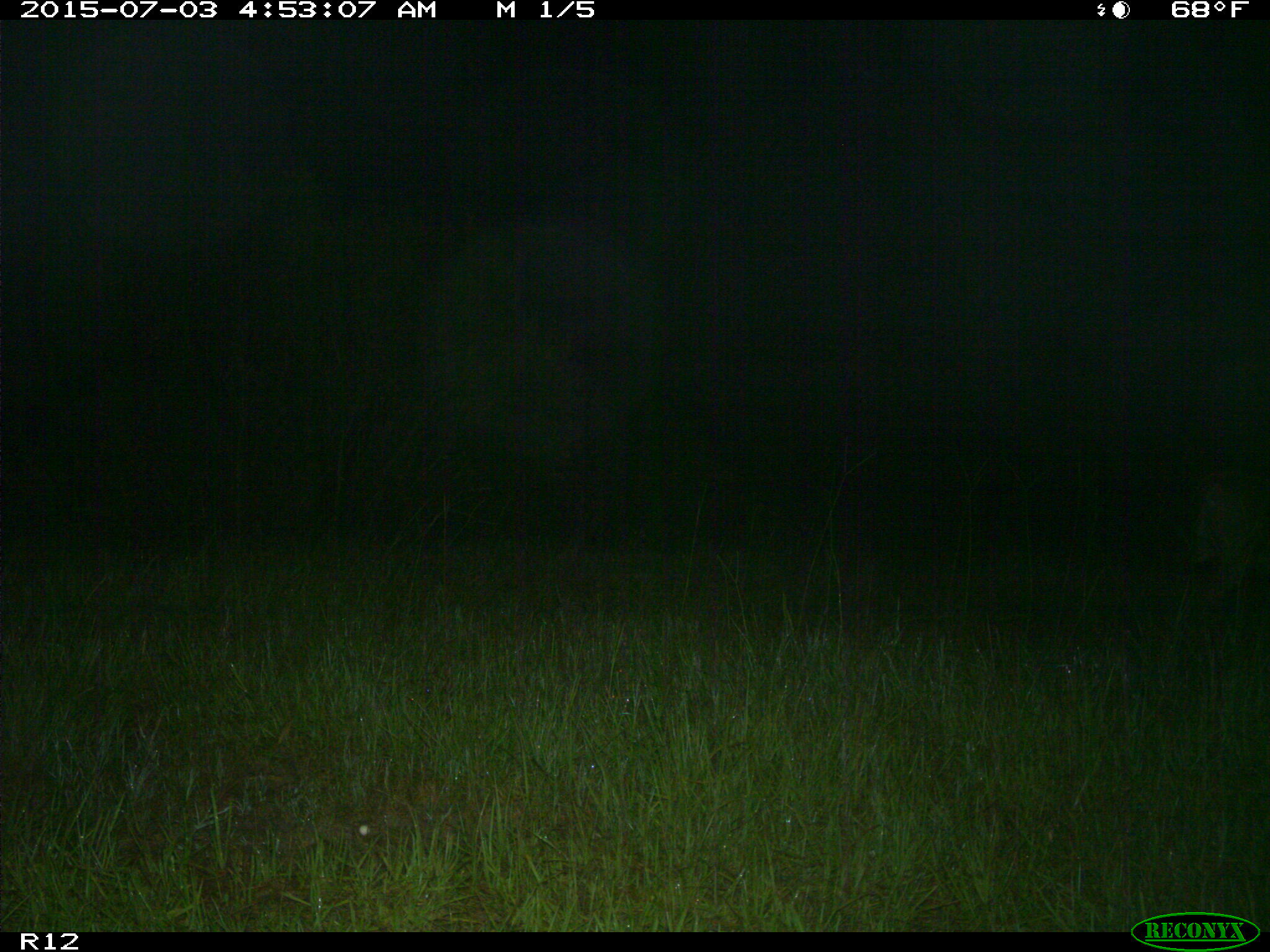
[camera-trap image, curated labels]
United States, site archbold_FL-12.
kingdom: Animalia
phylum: Chordata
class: Mammalia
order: Artiodactyla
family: Cervidae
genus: Odocoileus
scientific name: Odocoileus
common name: deer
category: unidentified deer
Unidentified deer (deer) (Odocoileus).